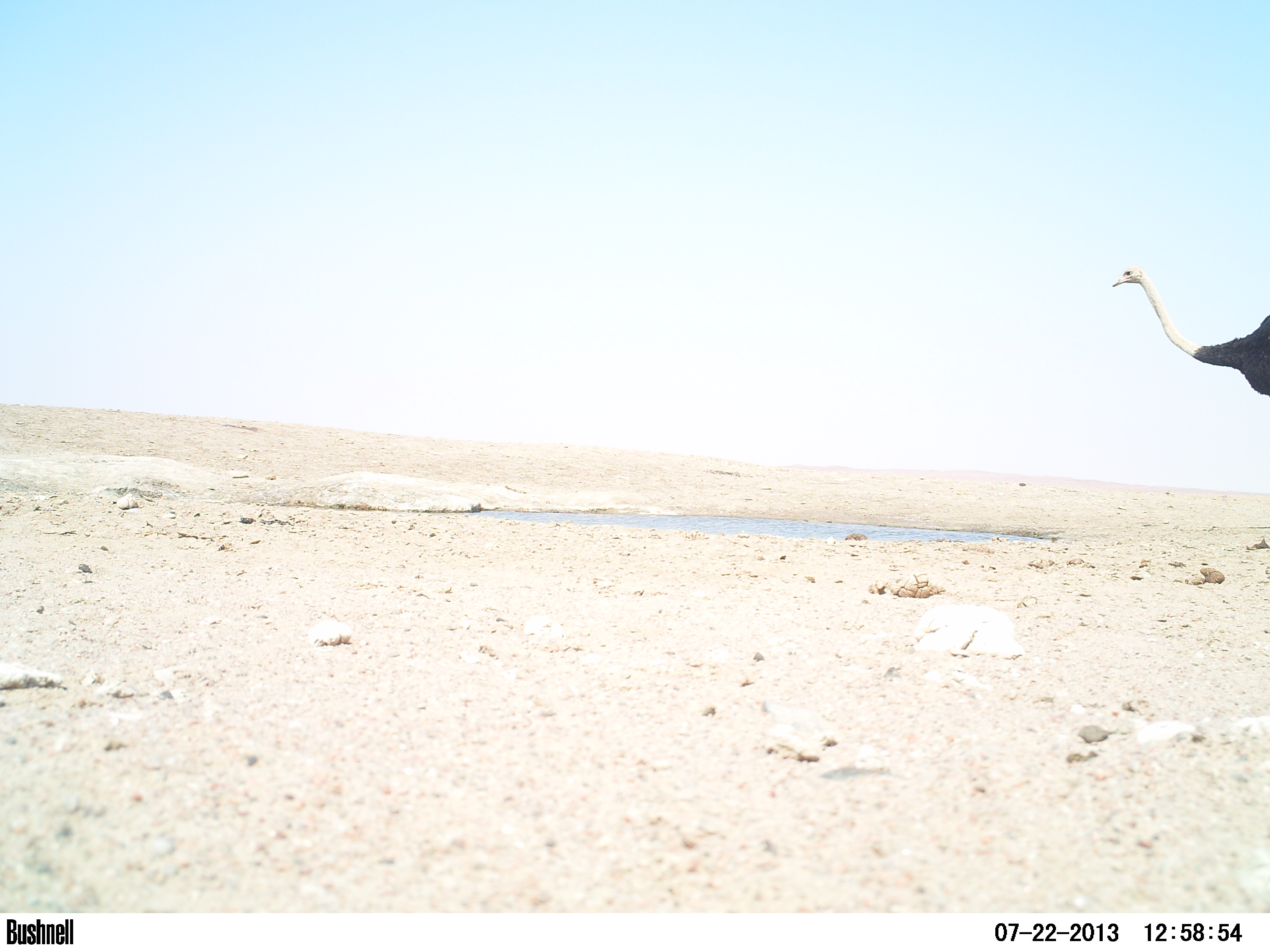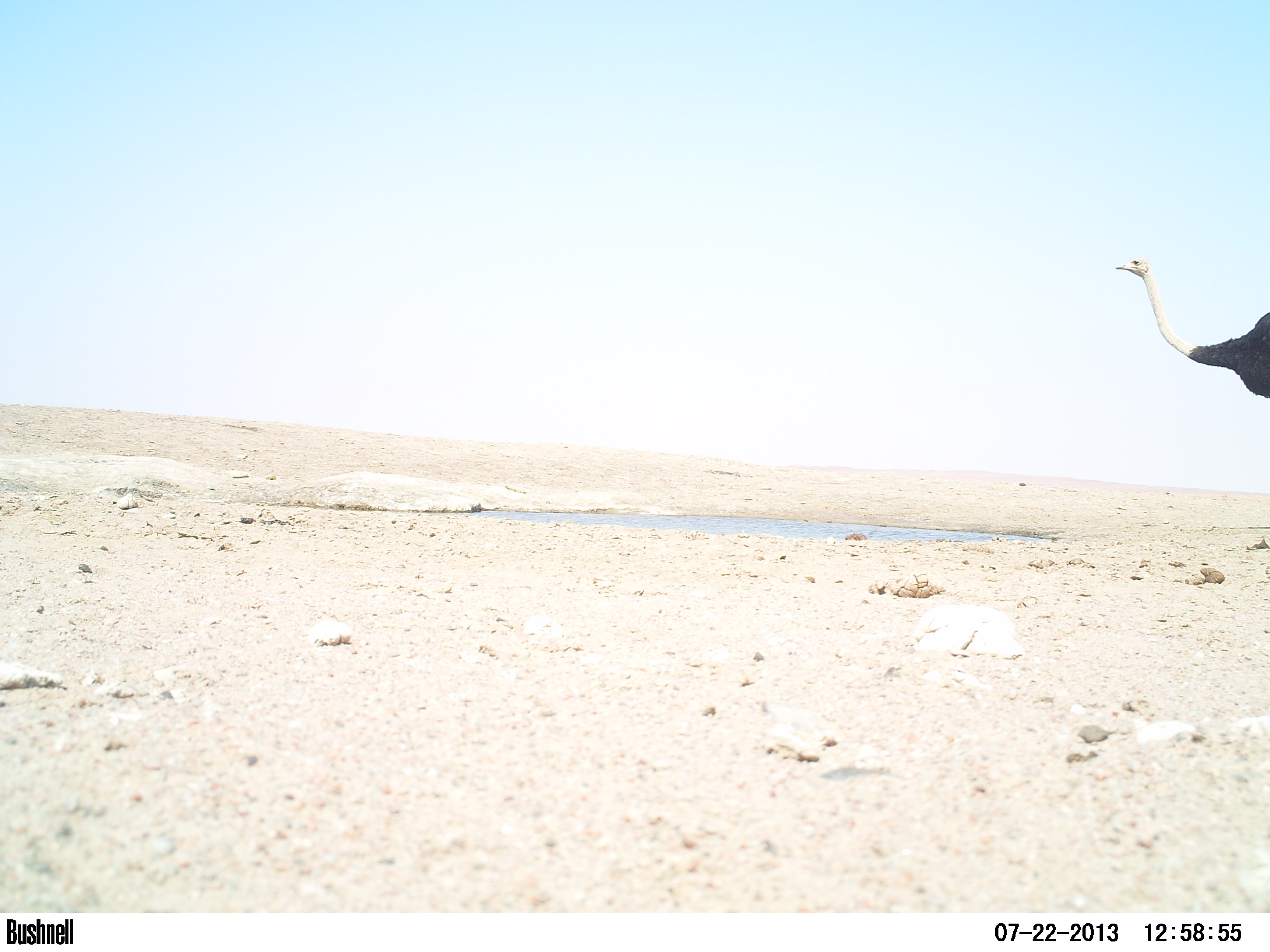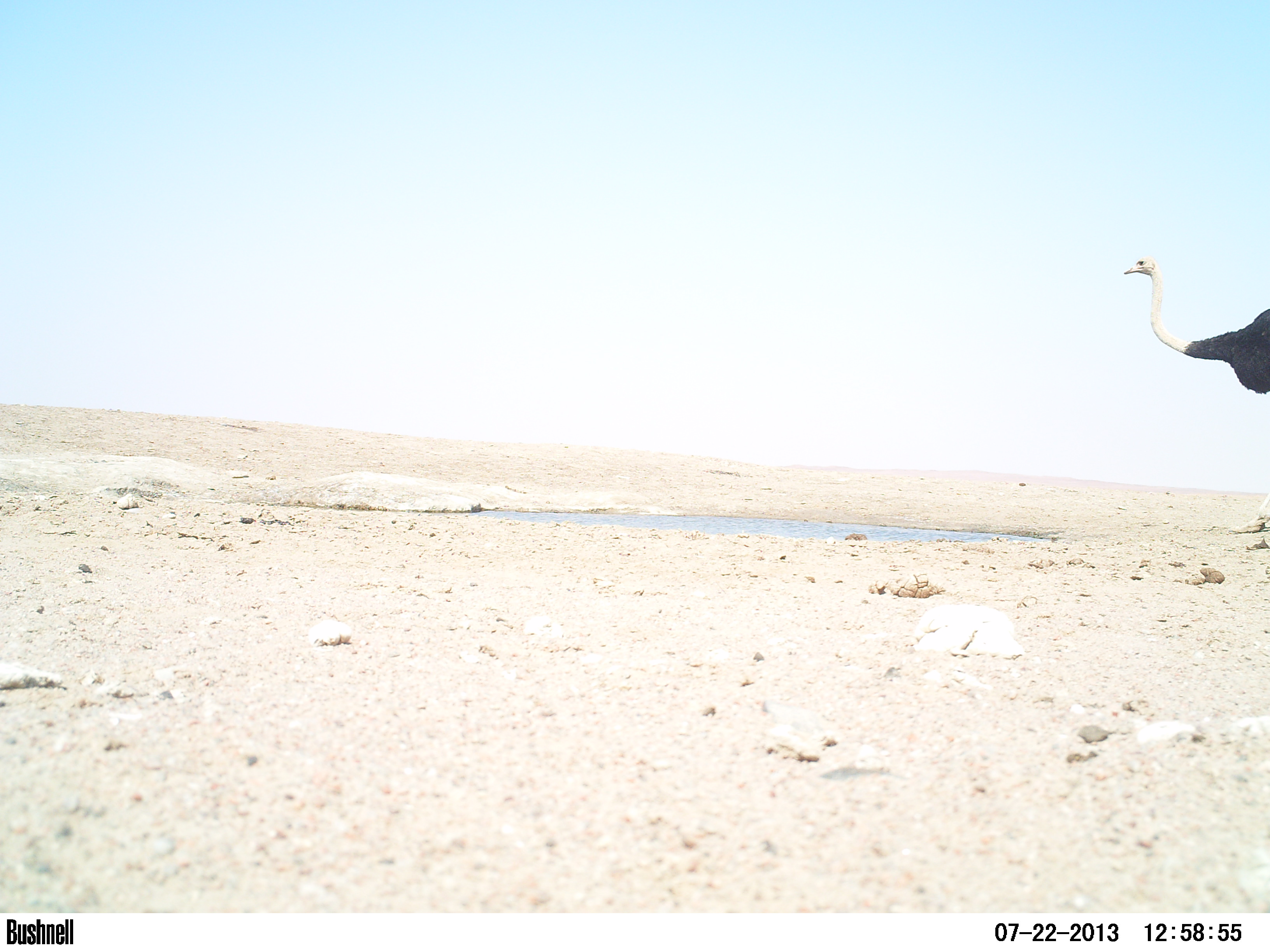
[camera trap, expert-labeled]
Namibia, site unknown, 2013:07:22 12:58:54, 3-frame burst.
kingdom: Animalia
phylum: Chordata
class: Aves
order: Struthioniformes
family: Struthionidae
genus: Struthio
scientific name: Struthio camelus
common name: common ostrich